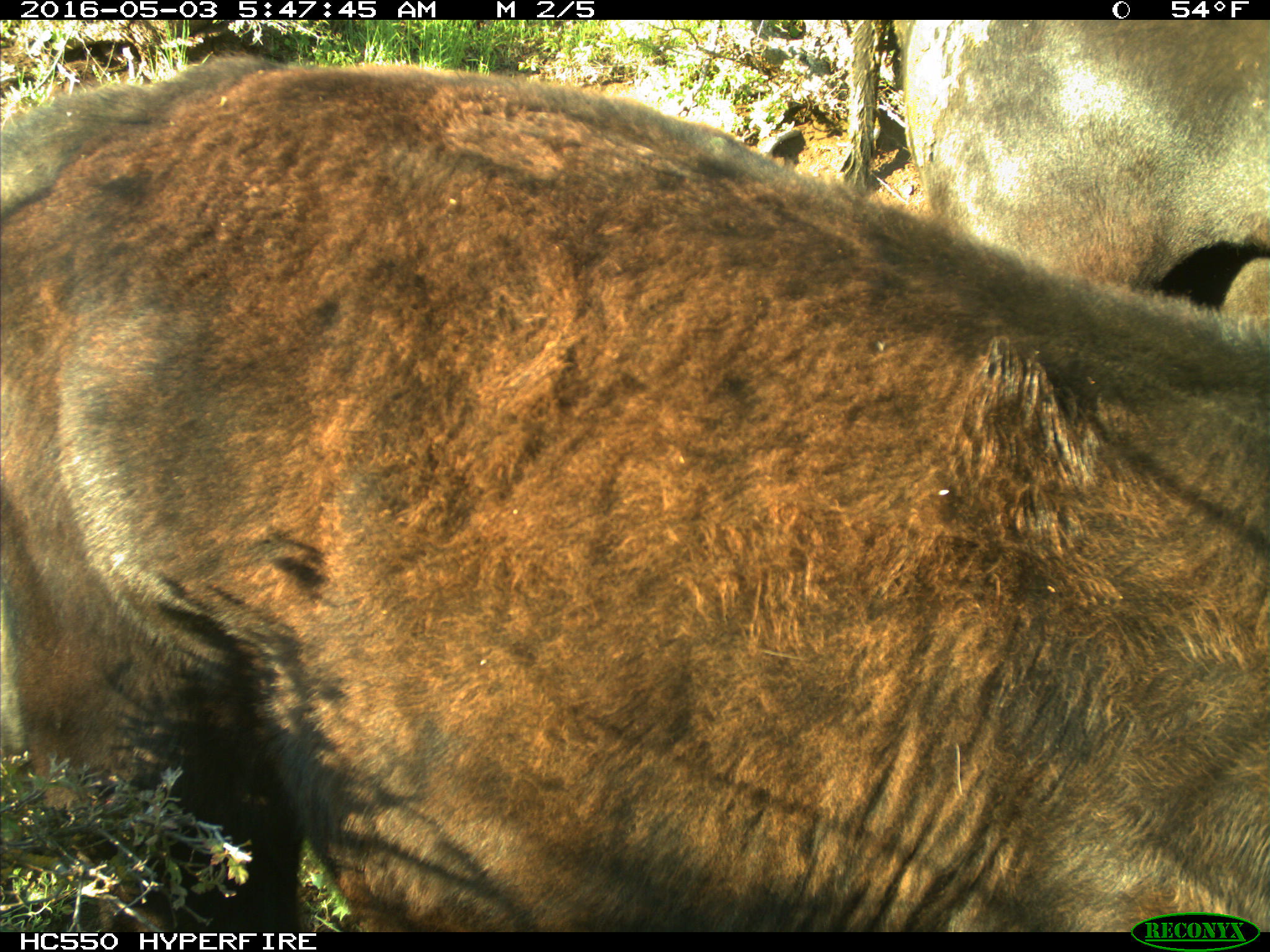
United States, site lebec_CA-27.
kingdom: Animalia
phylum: Chordata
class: Mammalia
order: Artiodactyla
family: Bovidae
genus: Bos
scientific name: Bos taurus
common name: domestic cow